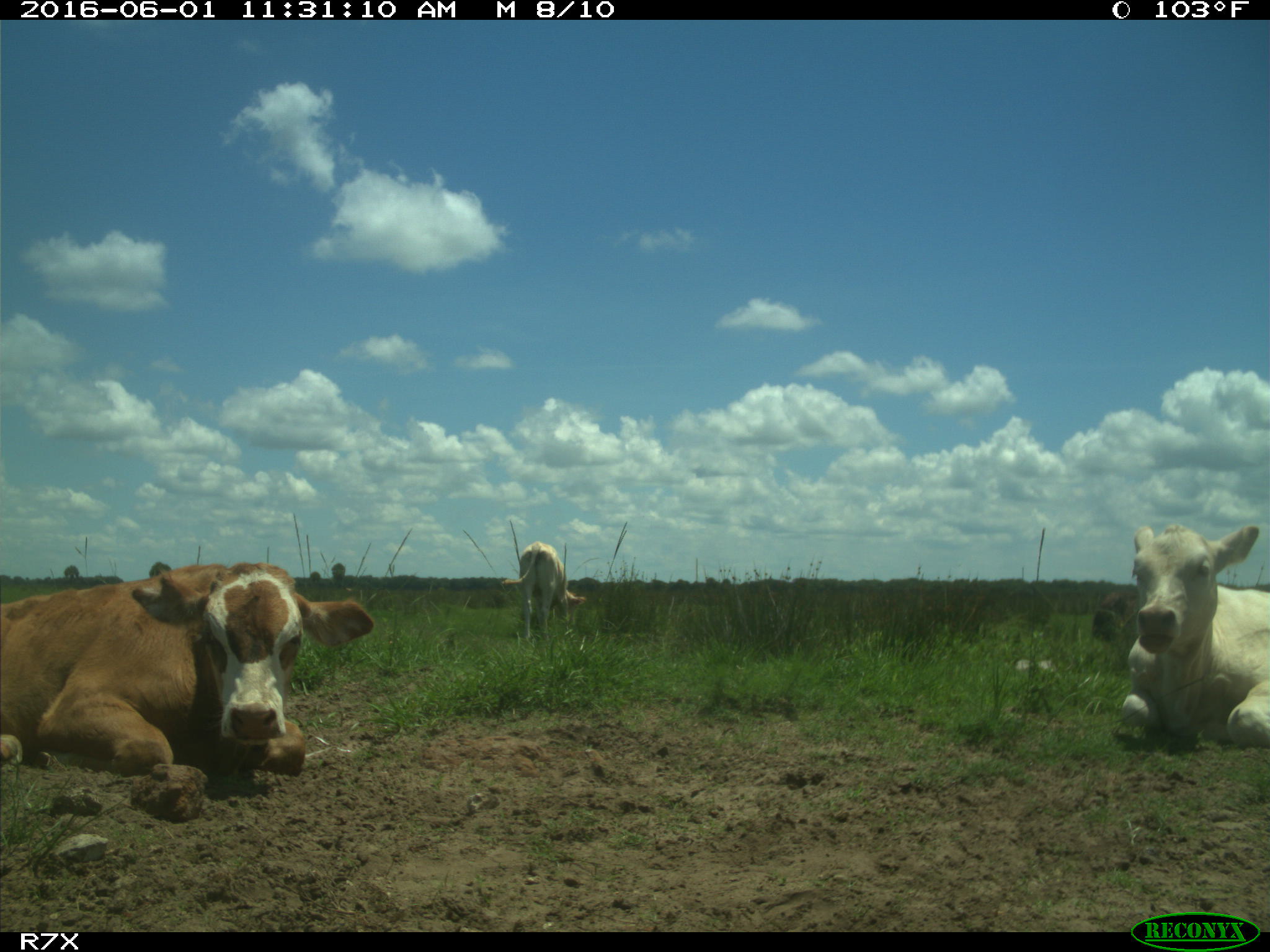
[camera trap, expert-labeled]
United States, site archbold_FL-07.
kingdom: Animalia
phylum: Chordata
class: Mammalia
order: Artiodactyla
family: Bovidae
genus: Bos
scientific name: Bos taurus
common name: domestic cow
Bos taurus (domestic cow).